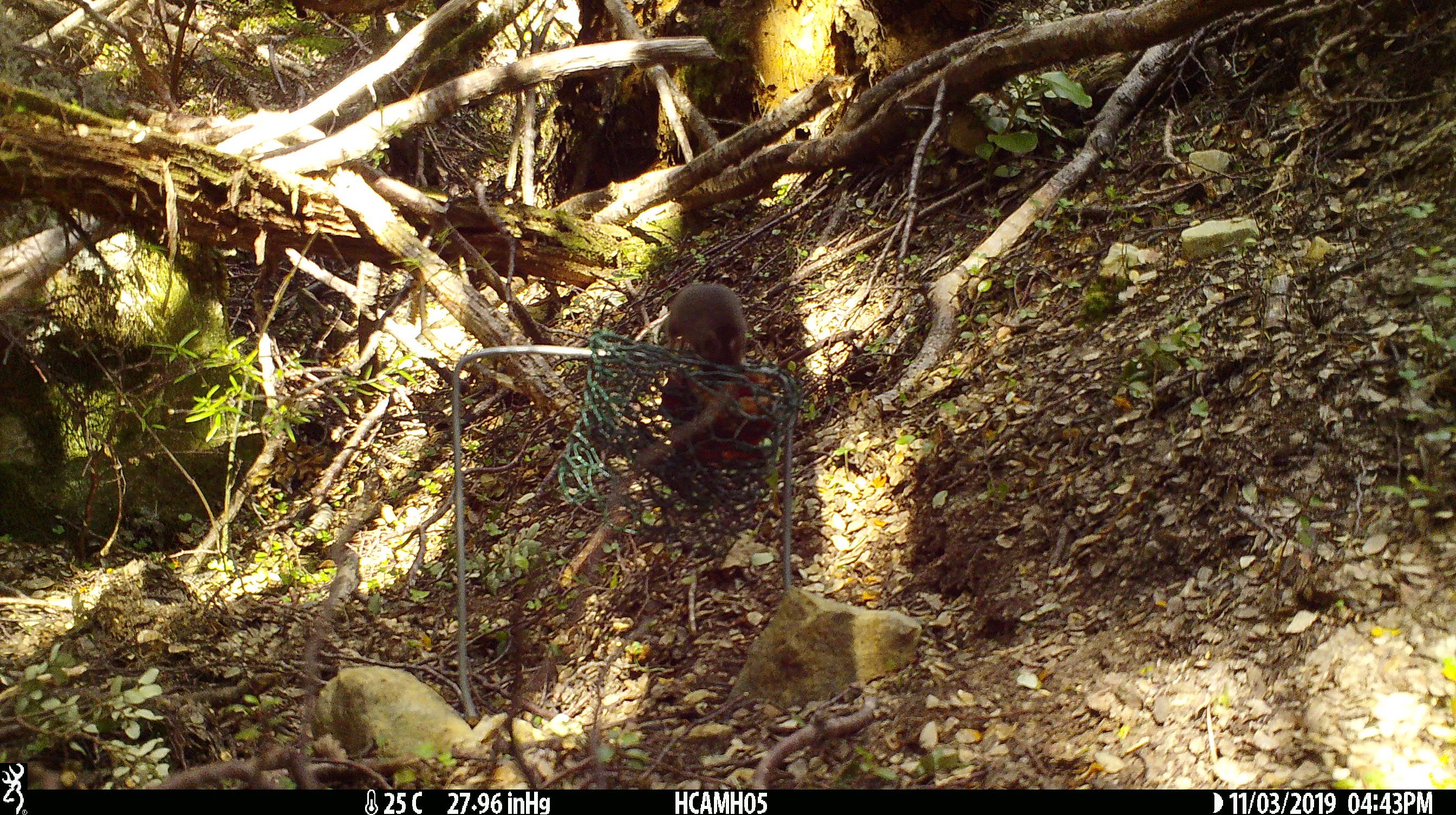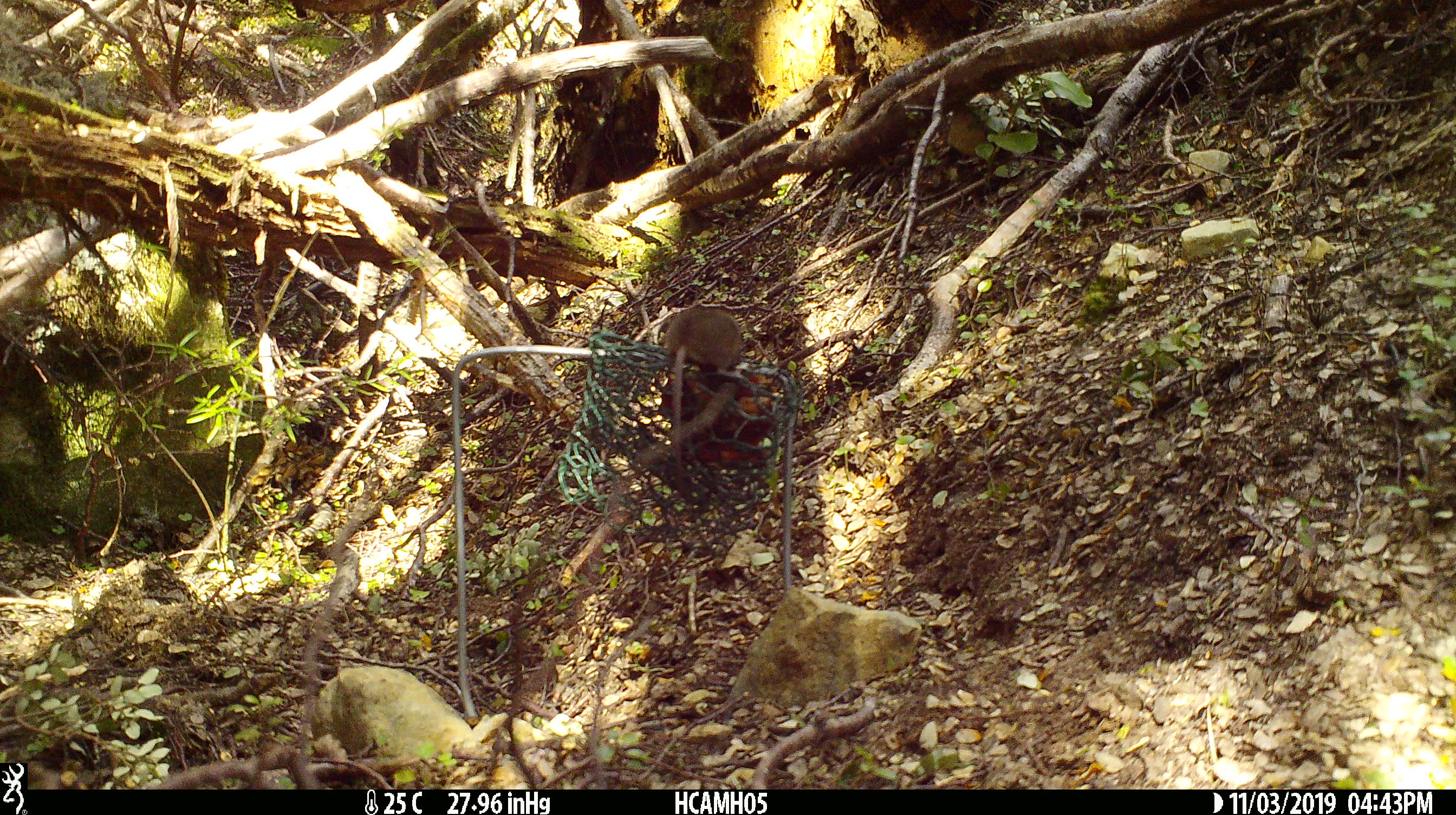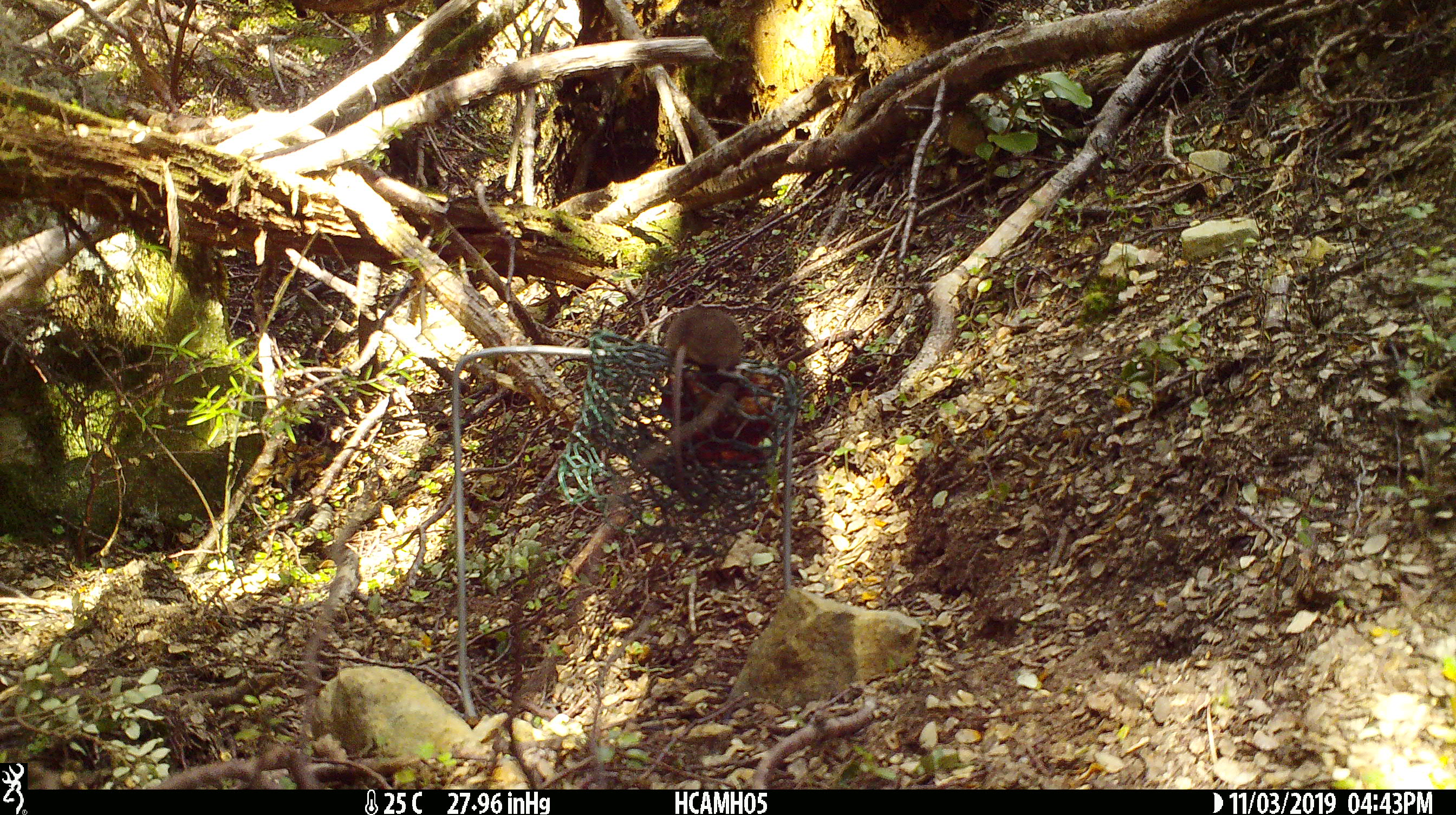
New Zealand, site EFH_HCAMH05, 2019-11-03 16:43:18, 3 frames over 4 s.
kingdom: Animalia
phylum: Chordata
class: Mammalia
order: Rodentia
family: Muridae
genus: Mus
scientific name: Mus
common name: mouse